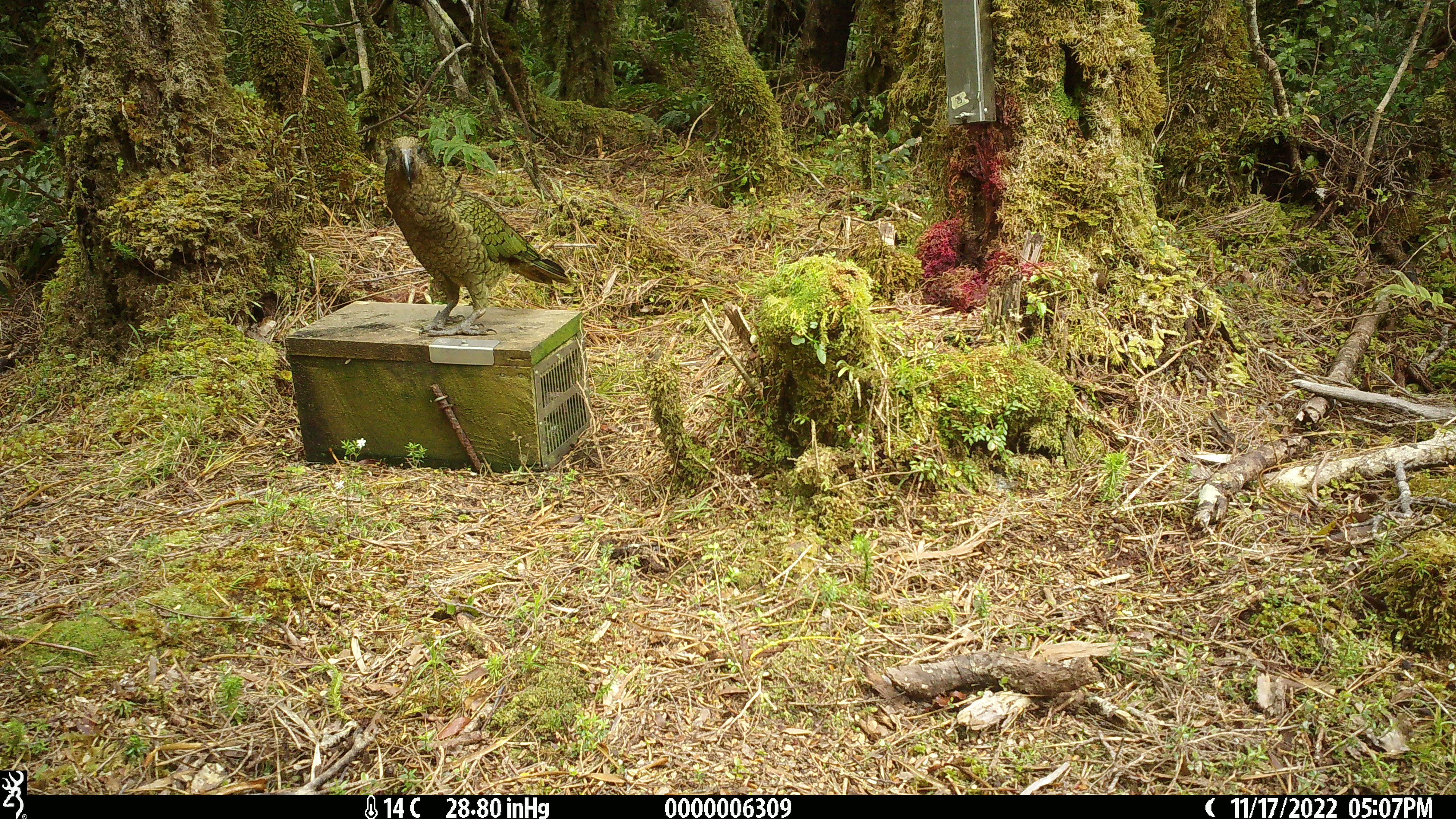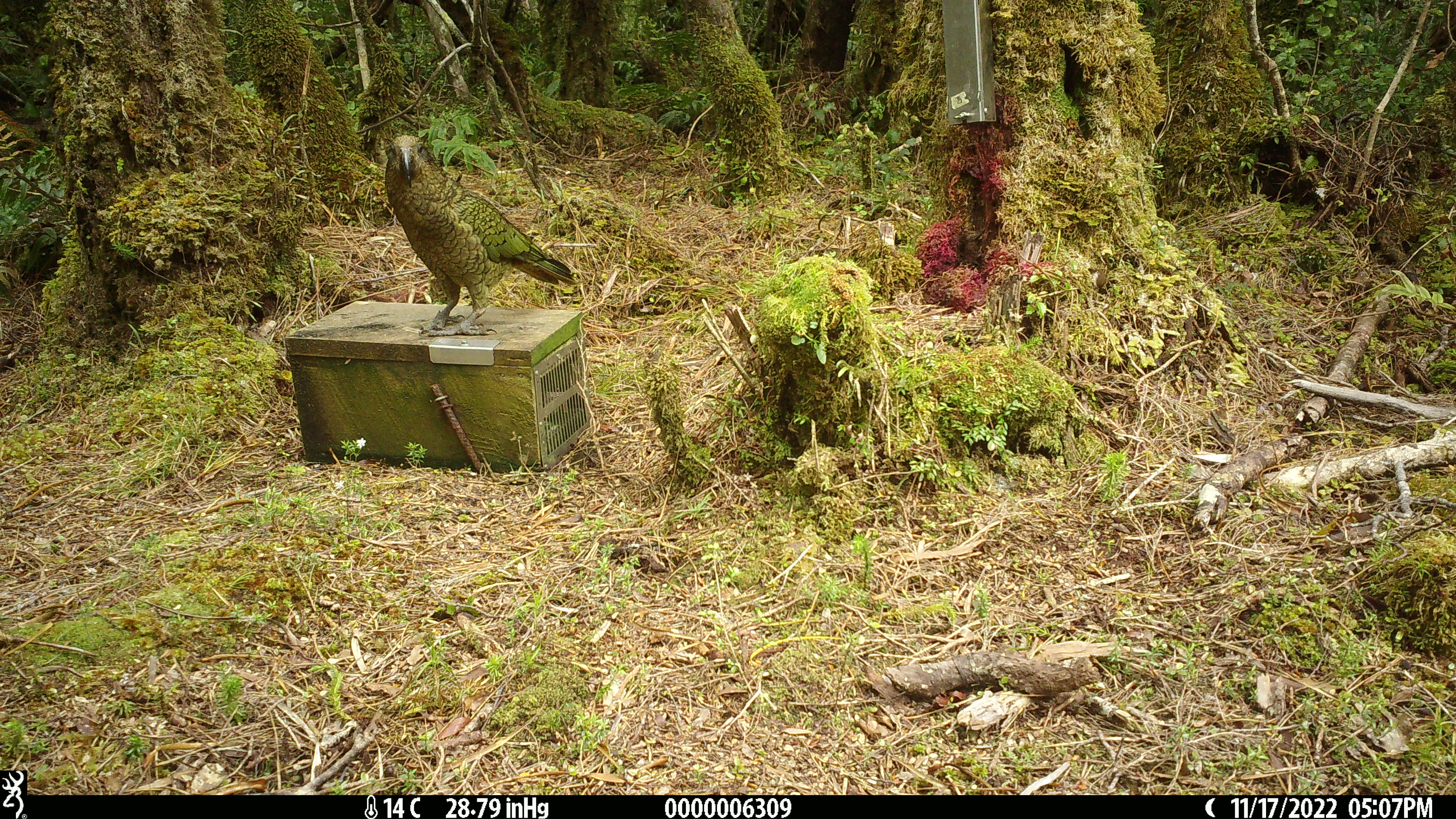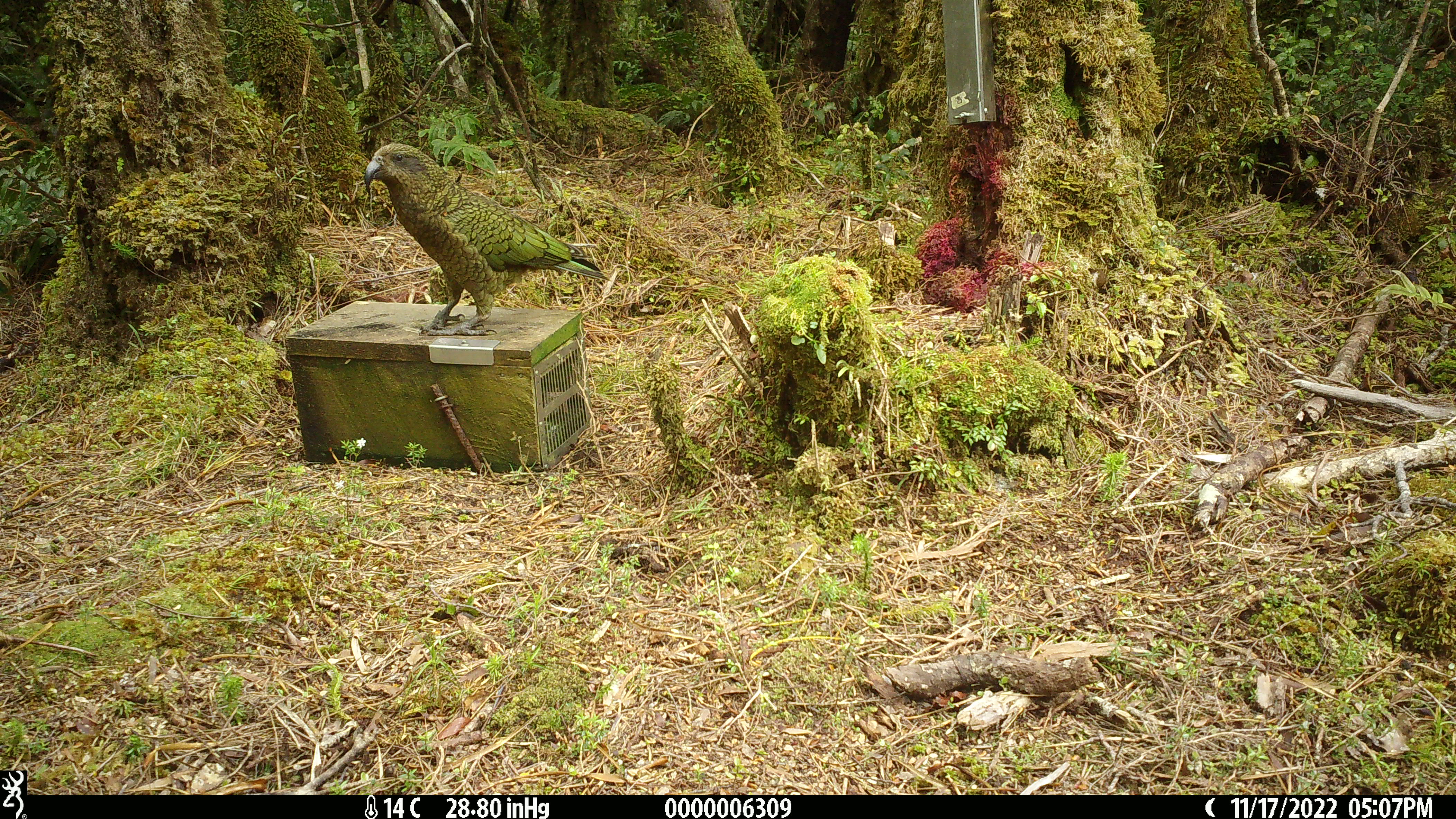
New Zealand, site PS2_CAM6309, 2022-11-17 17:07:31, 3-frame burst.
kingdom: Animalia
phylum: Chordata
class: Aves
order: Psittaciformes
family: Strigopidae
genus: Nestor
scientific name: Nestor notabilis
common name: kea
Kea (Nestor notabilis).